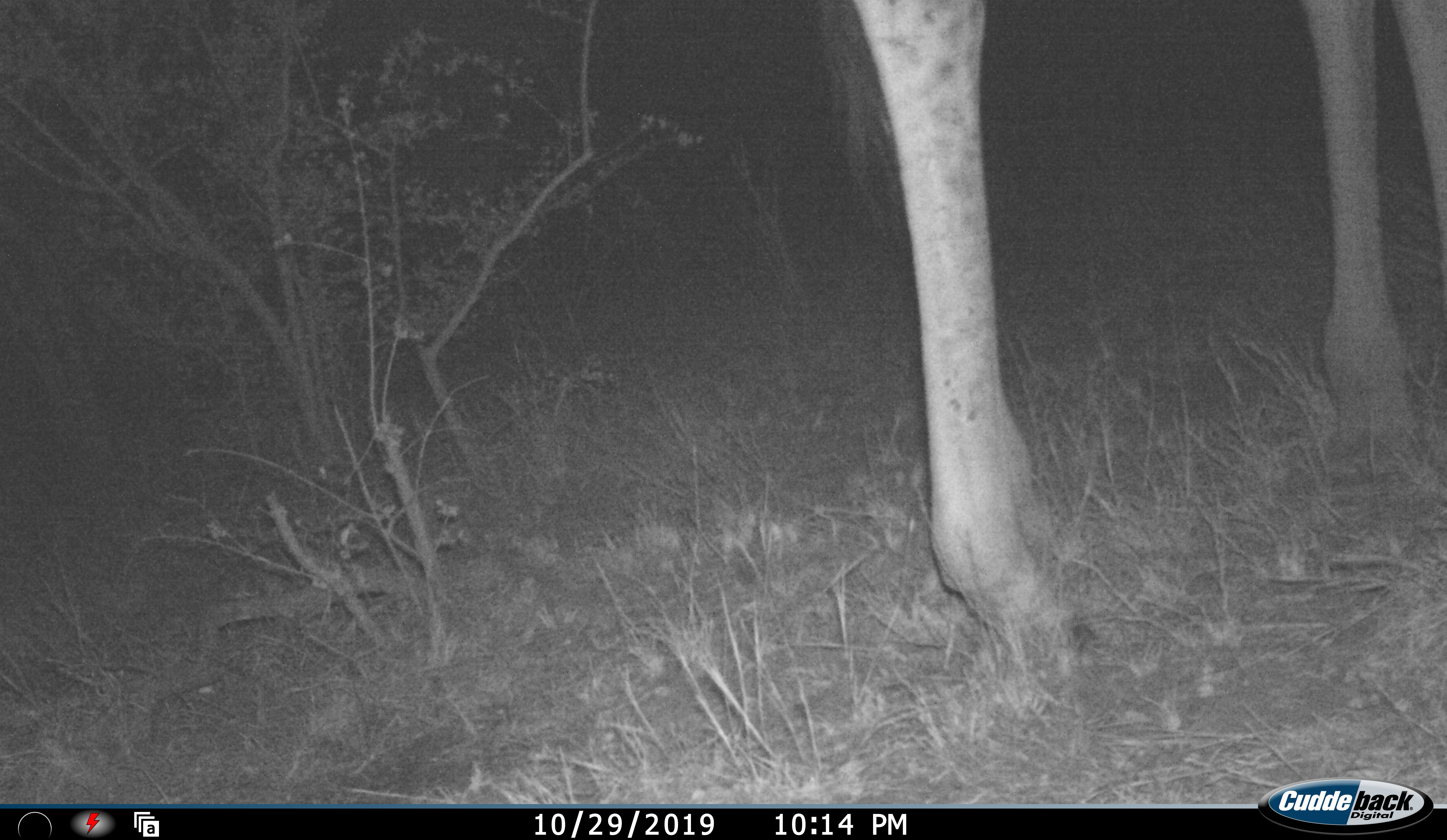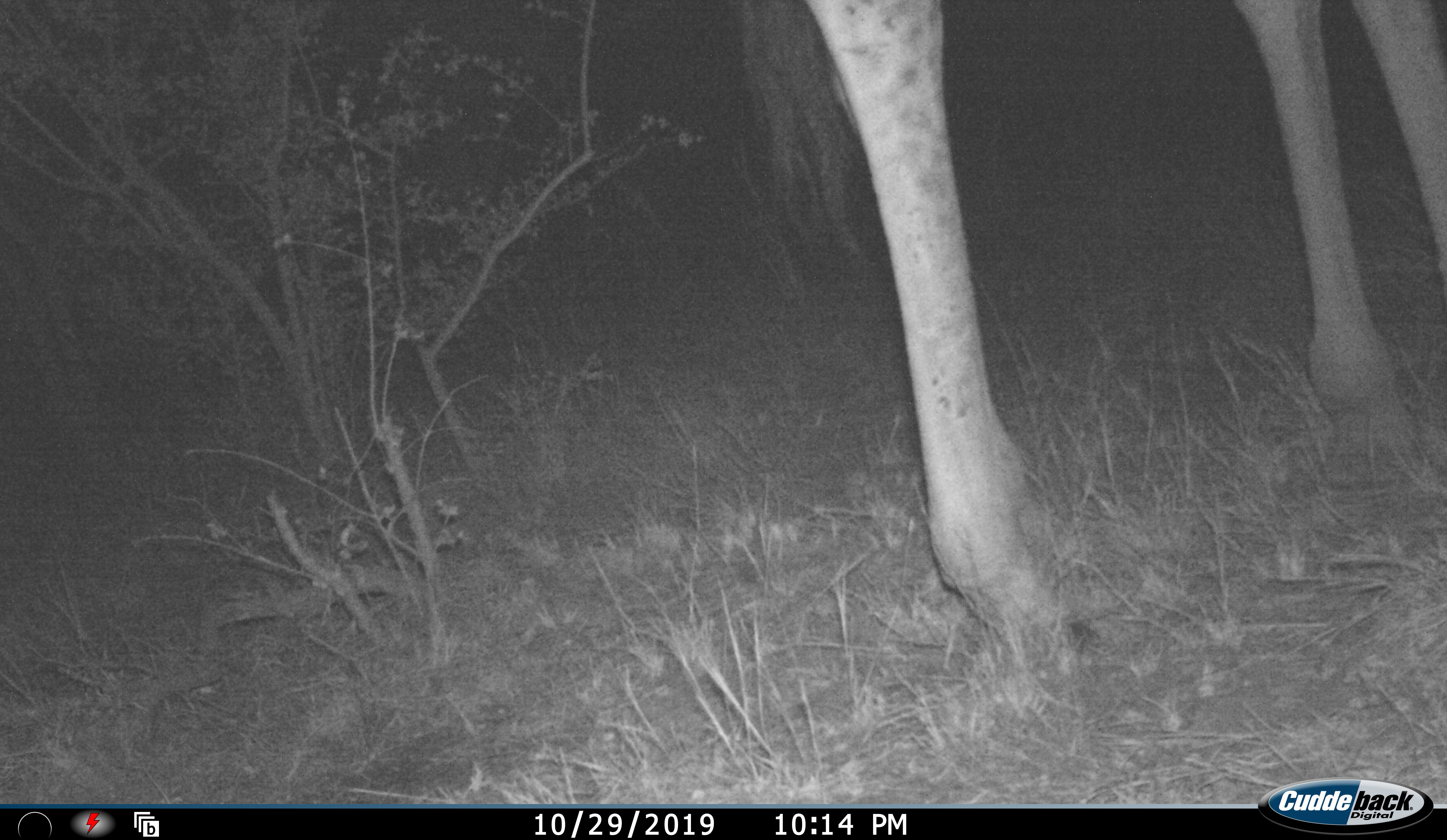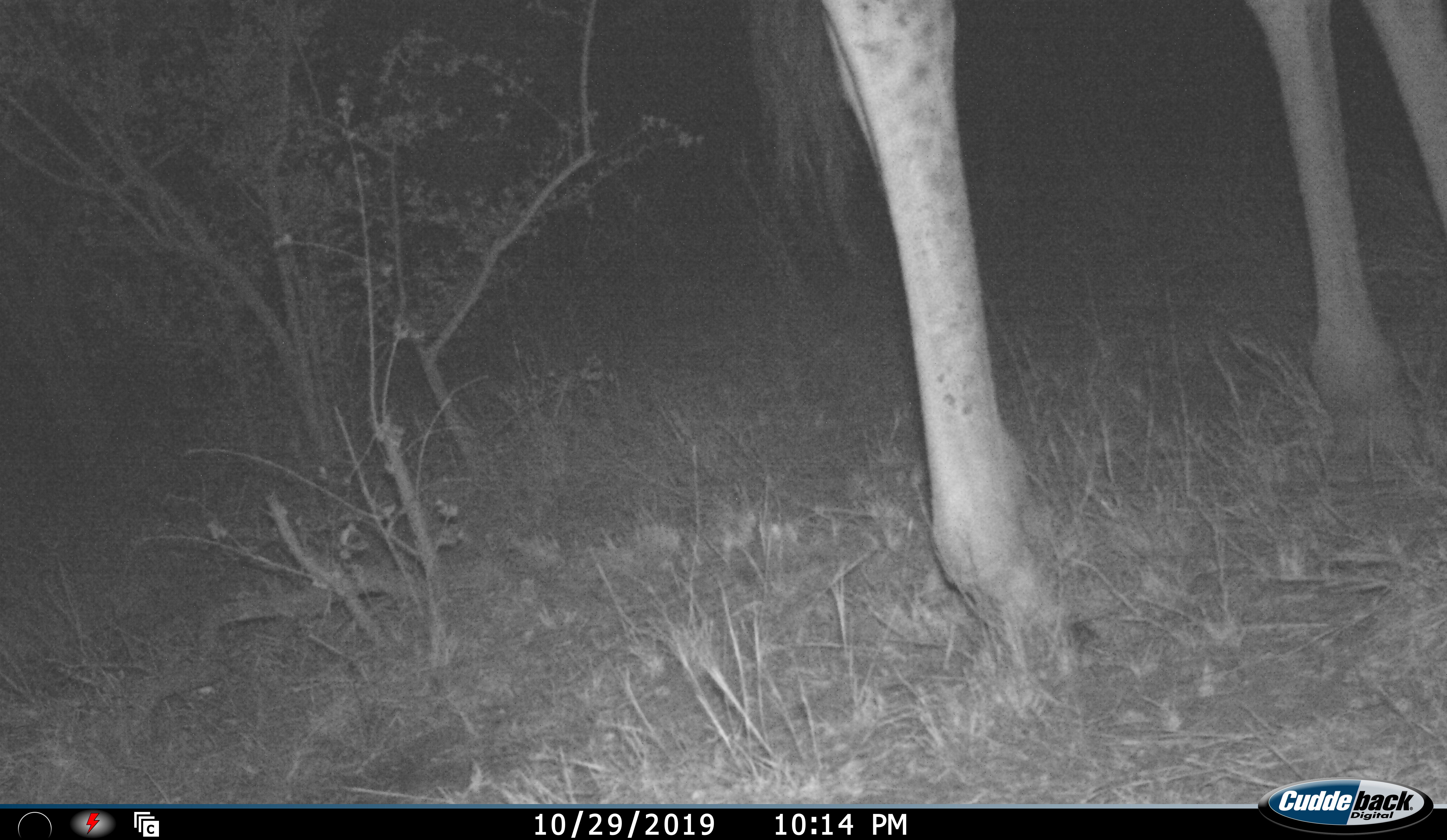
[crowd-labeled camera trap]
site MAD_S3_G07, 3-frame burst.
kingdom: Animalia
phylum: Chordata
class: Mammalia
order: Artiodactyla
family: Giraffidae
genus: Giraffa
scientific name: Giraffa camelopardalis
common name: giraffe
Giraffe (Giraffa camelopardalis), count 1. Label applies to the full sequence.